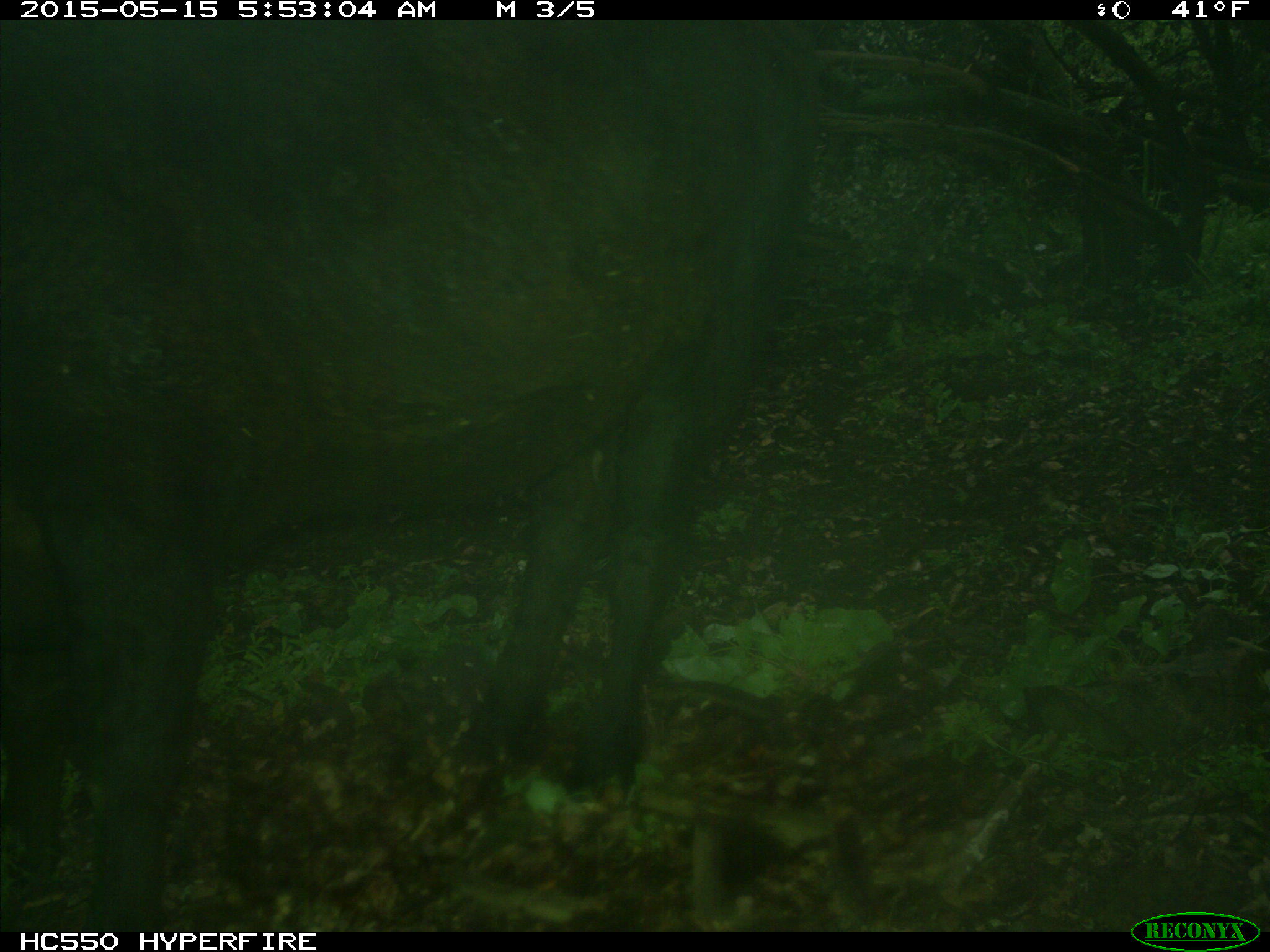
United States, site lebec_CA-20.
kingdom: Animalia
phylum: Chordata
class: Mammalia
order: Artiodactyla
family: Bovidae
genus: Bos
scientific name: Bos taurus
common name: domestic cow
Bos taurus (domestic cow).